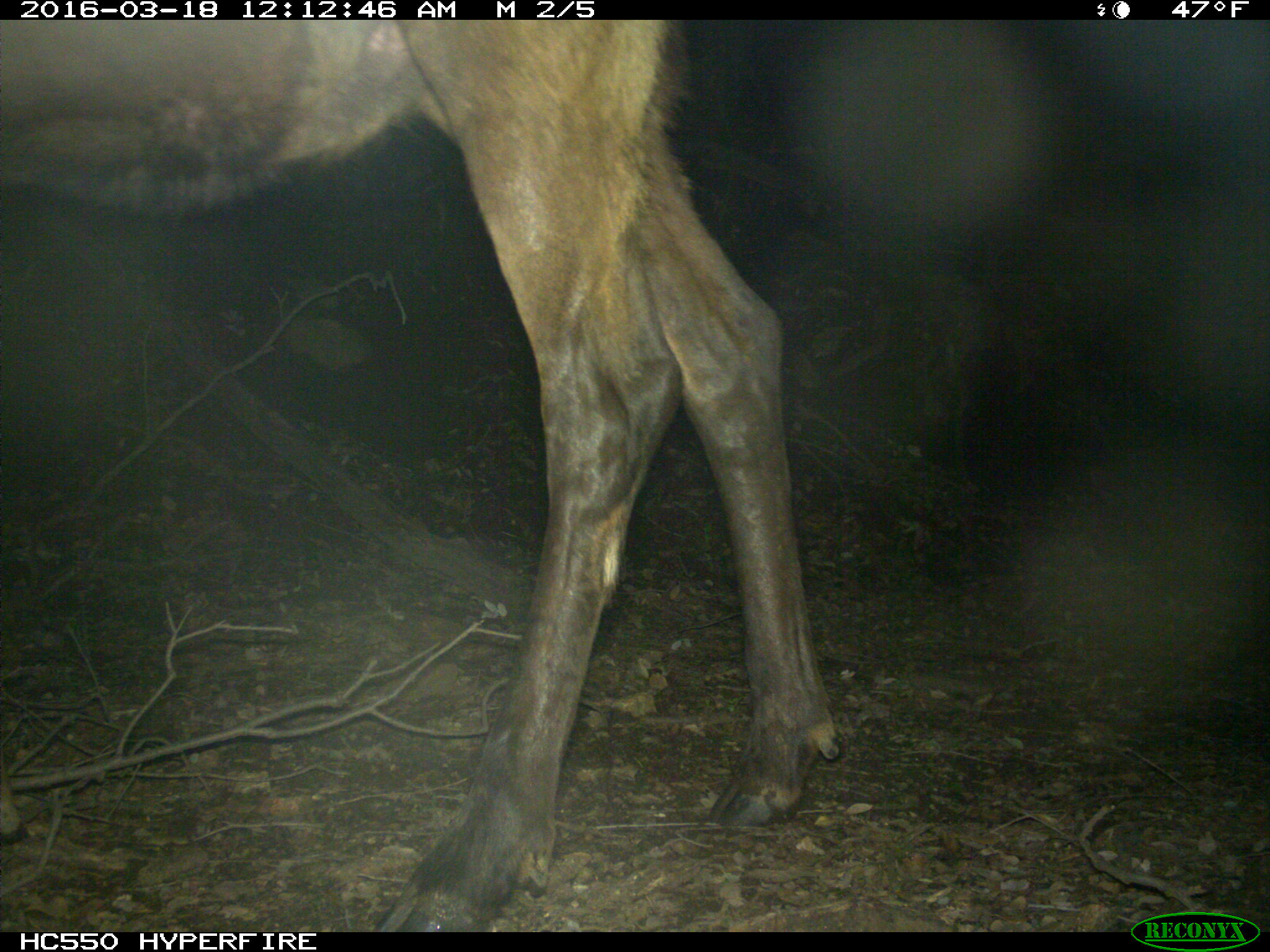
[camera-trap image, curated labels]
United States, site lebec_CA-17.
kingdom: Animalia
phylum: Chordata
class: Mammalia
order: Artiodactyla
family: Cervidae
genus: Cervus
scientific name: Cervus canadensis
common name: elk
Cervus canadensis (elk).